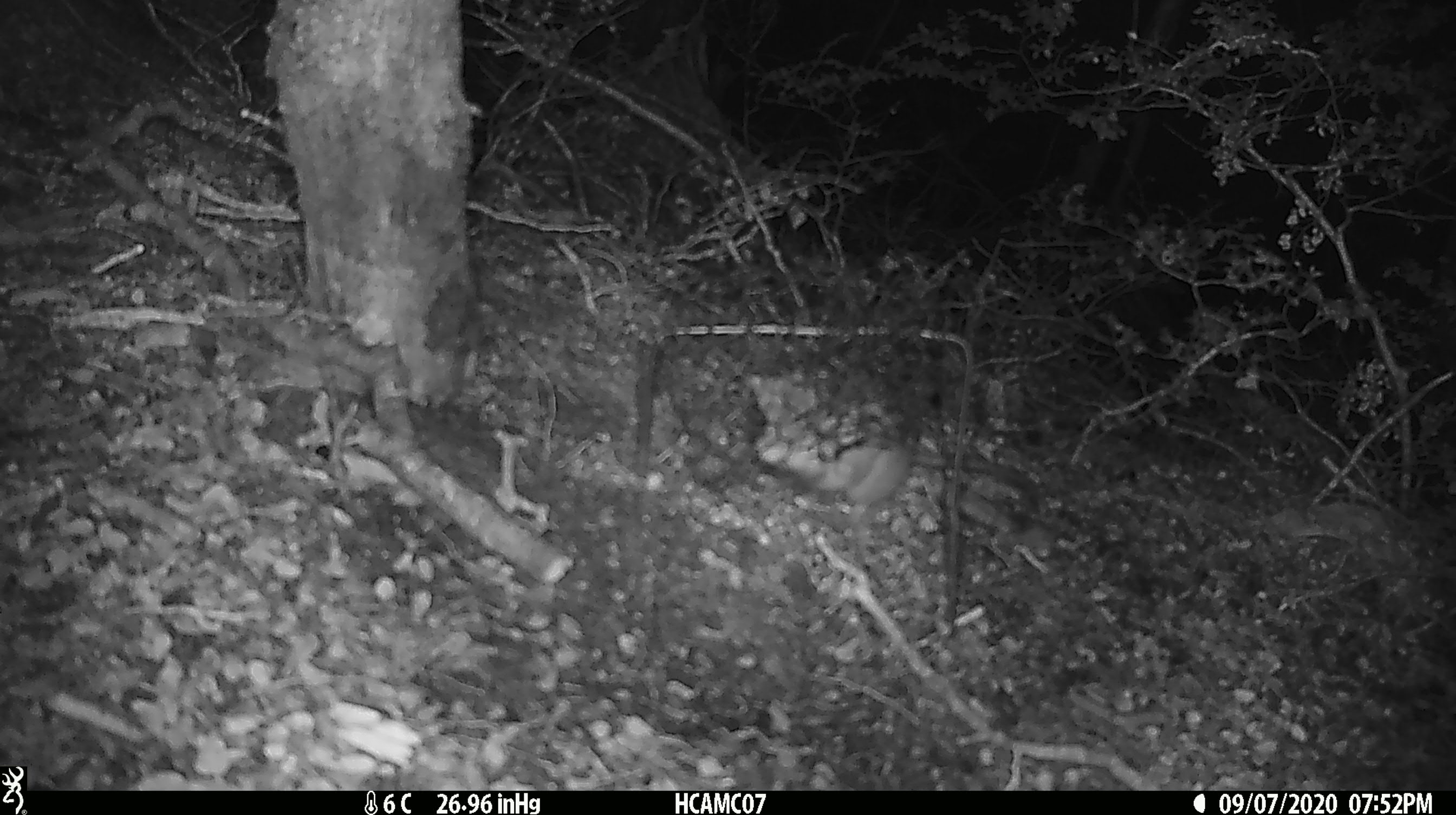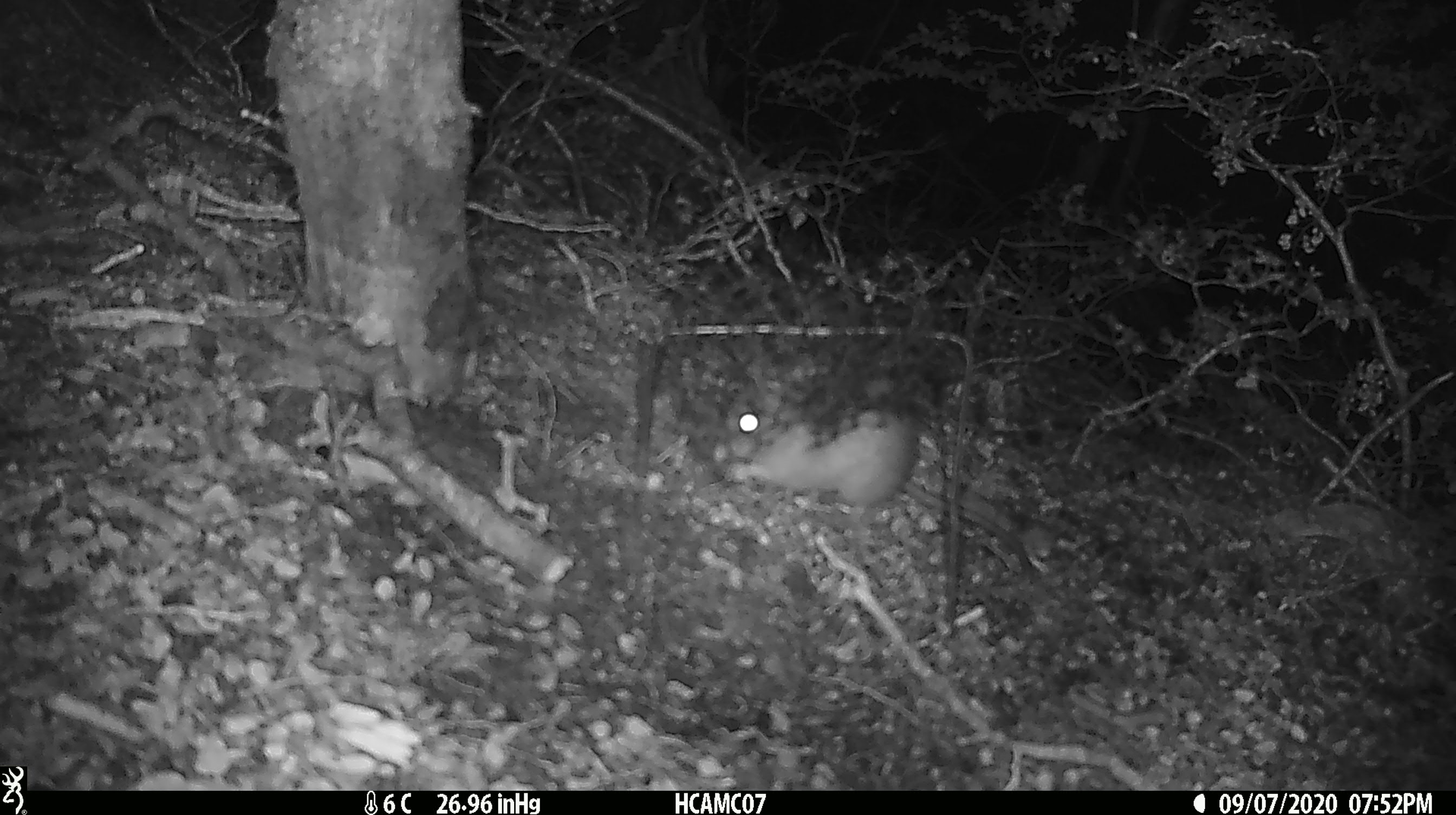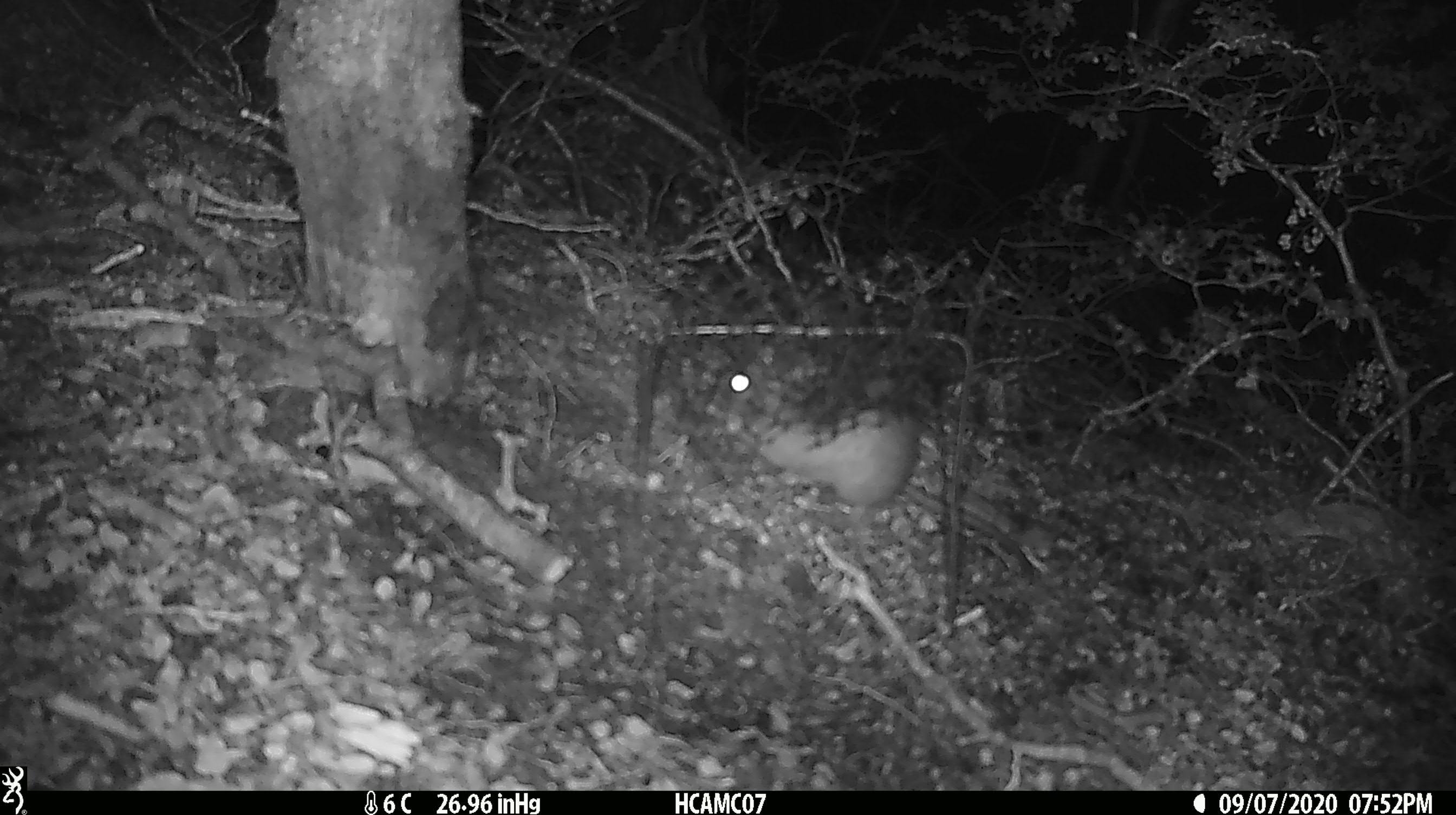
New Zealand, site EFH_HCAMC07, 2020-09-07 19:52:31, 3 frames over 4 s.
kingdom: Animalia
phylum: Chordata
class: Mammalia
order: Rodentia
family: Muridae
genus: Rattus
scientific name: Rattus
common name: rat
Rat (Rattus).